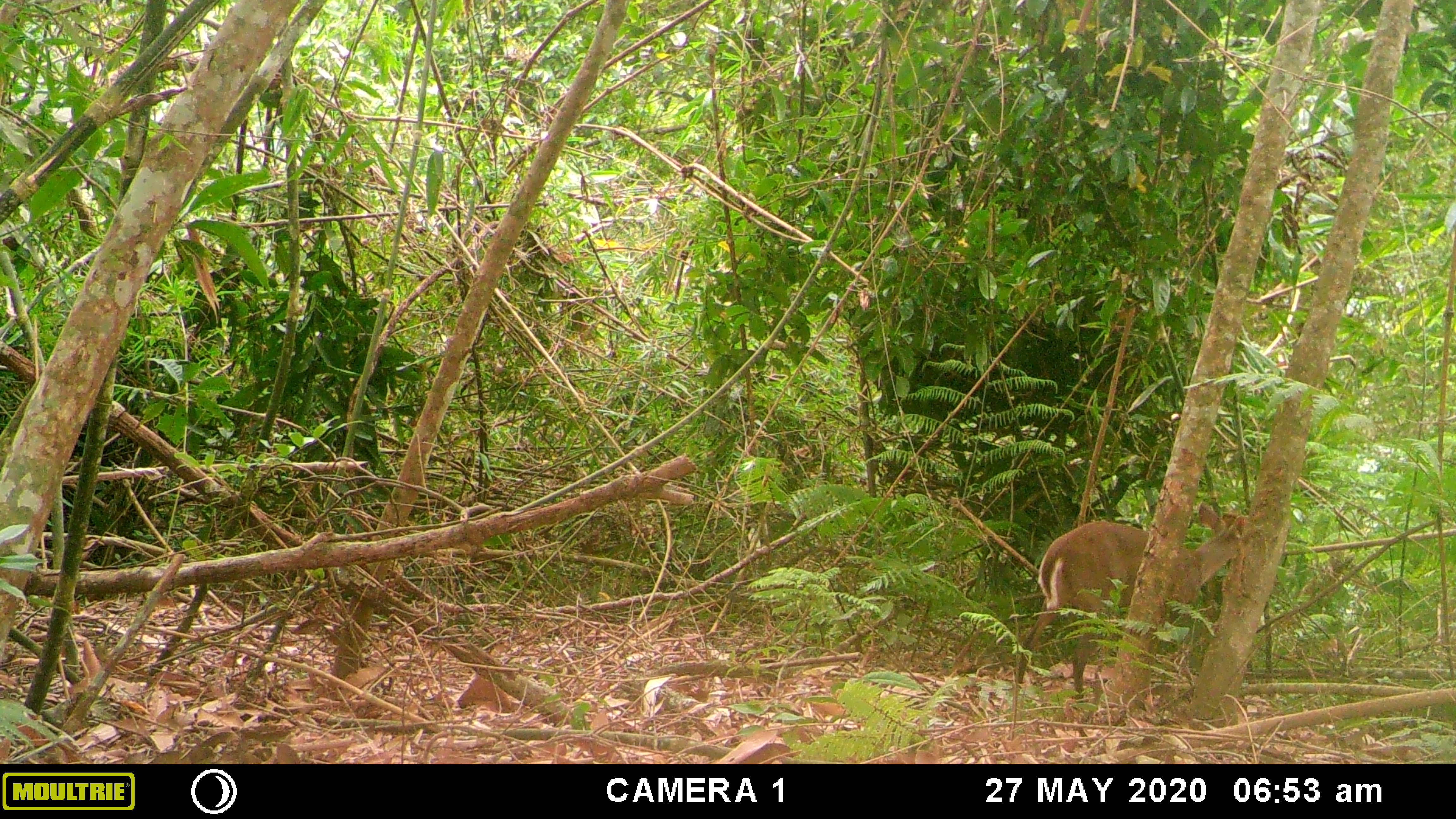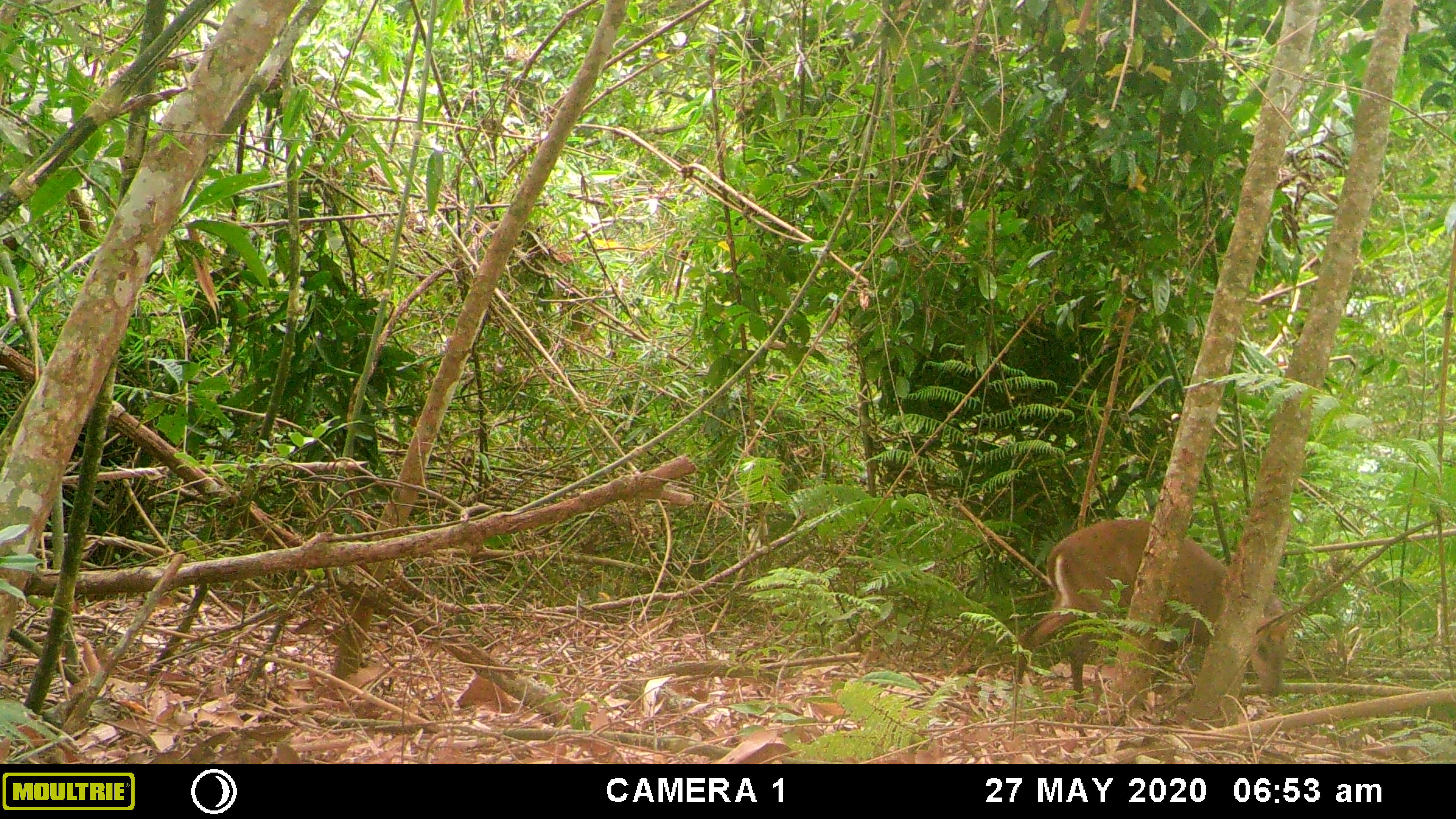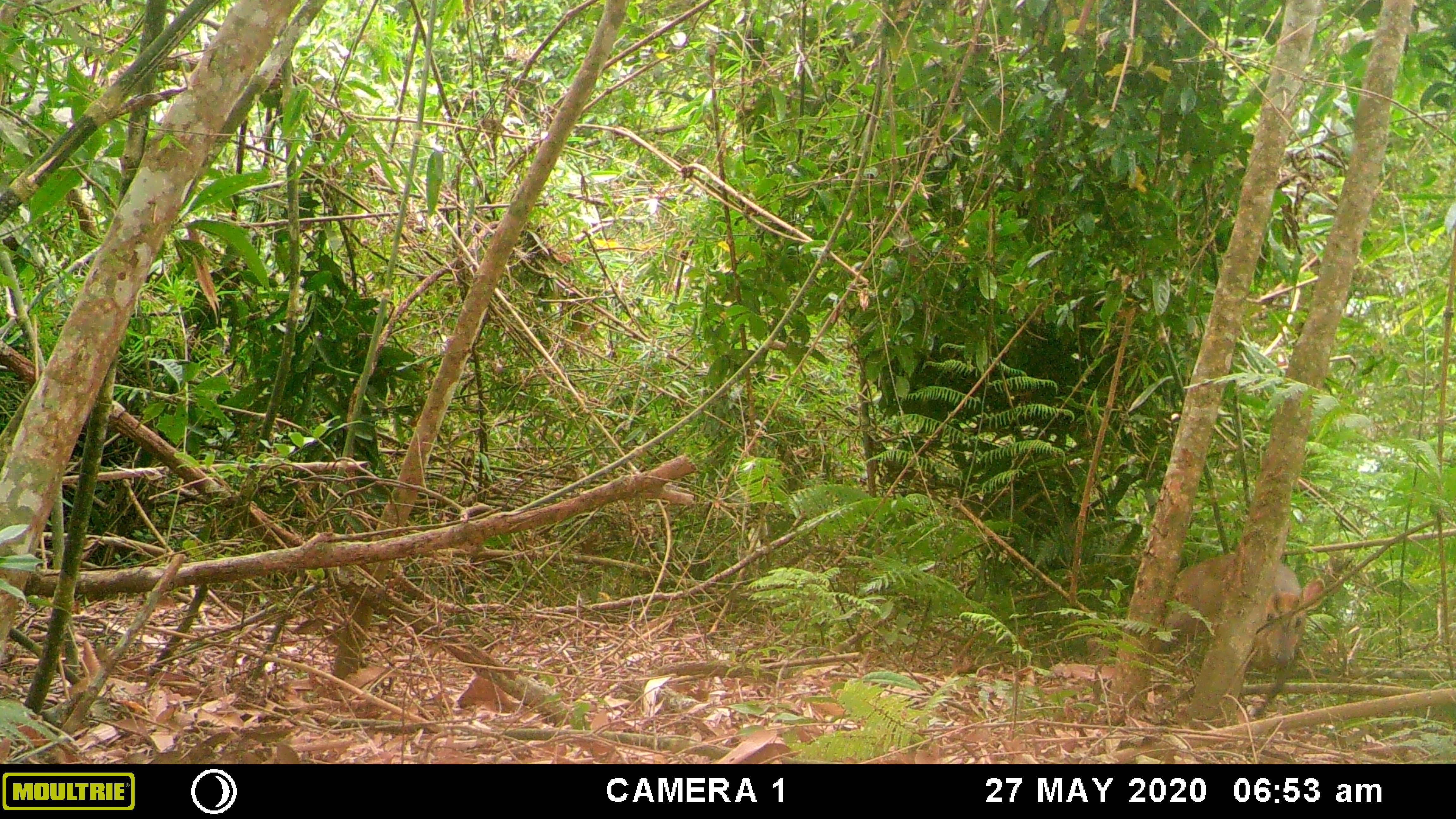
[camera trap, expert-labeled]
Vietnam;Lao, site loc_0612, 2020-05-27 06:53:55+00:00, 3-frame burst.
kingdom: Animalia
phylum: Chordata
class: Mammalia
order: Artiodactyla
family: Cervidae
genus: Muntiacus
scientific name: Muntiacus rooseveltorum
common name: roosevelt's muntjac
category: roosevelts muntjac group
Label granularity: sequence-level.